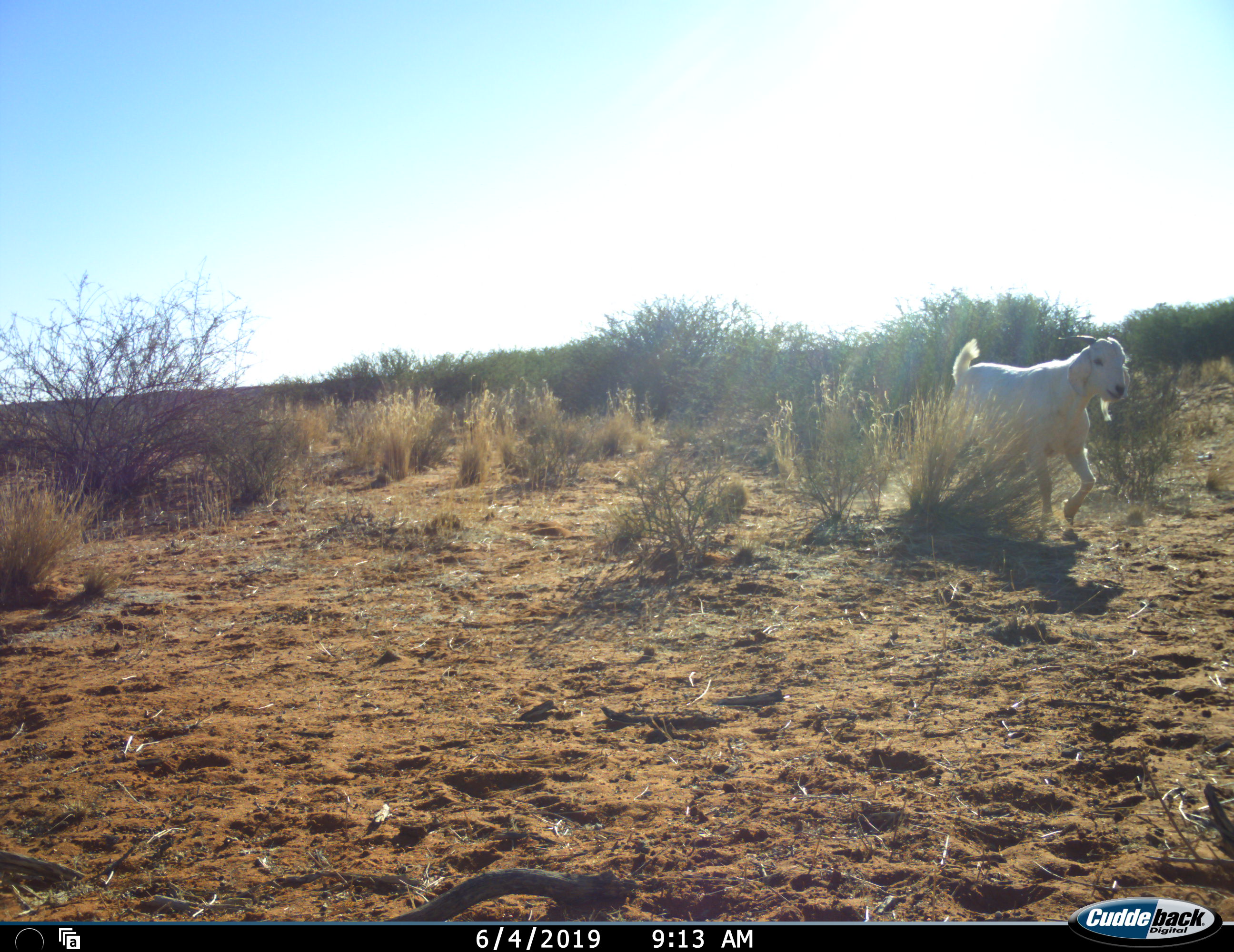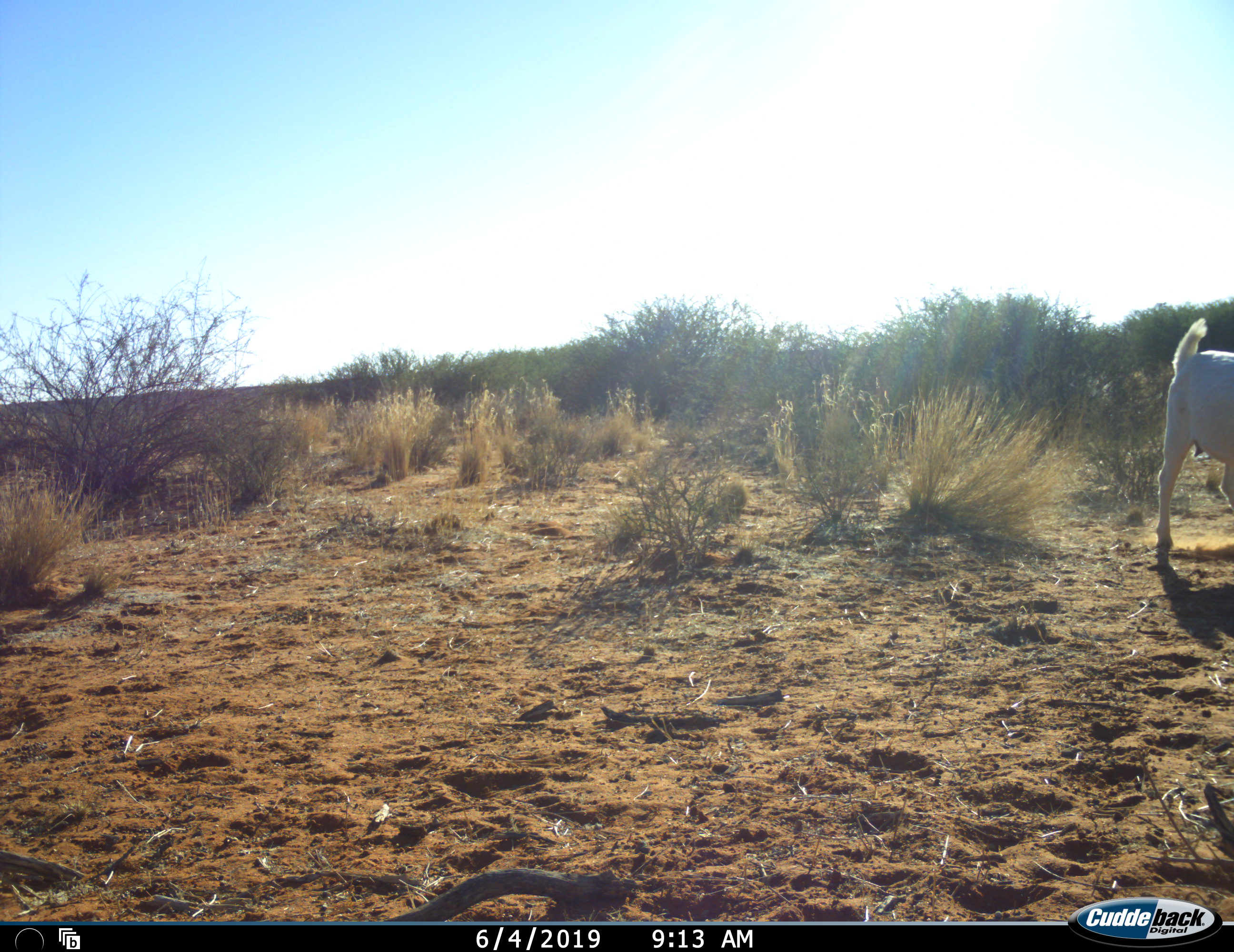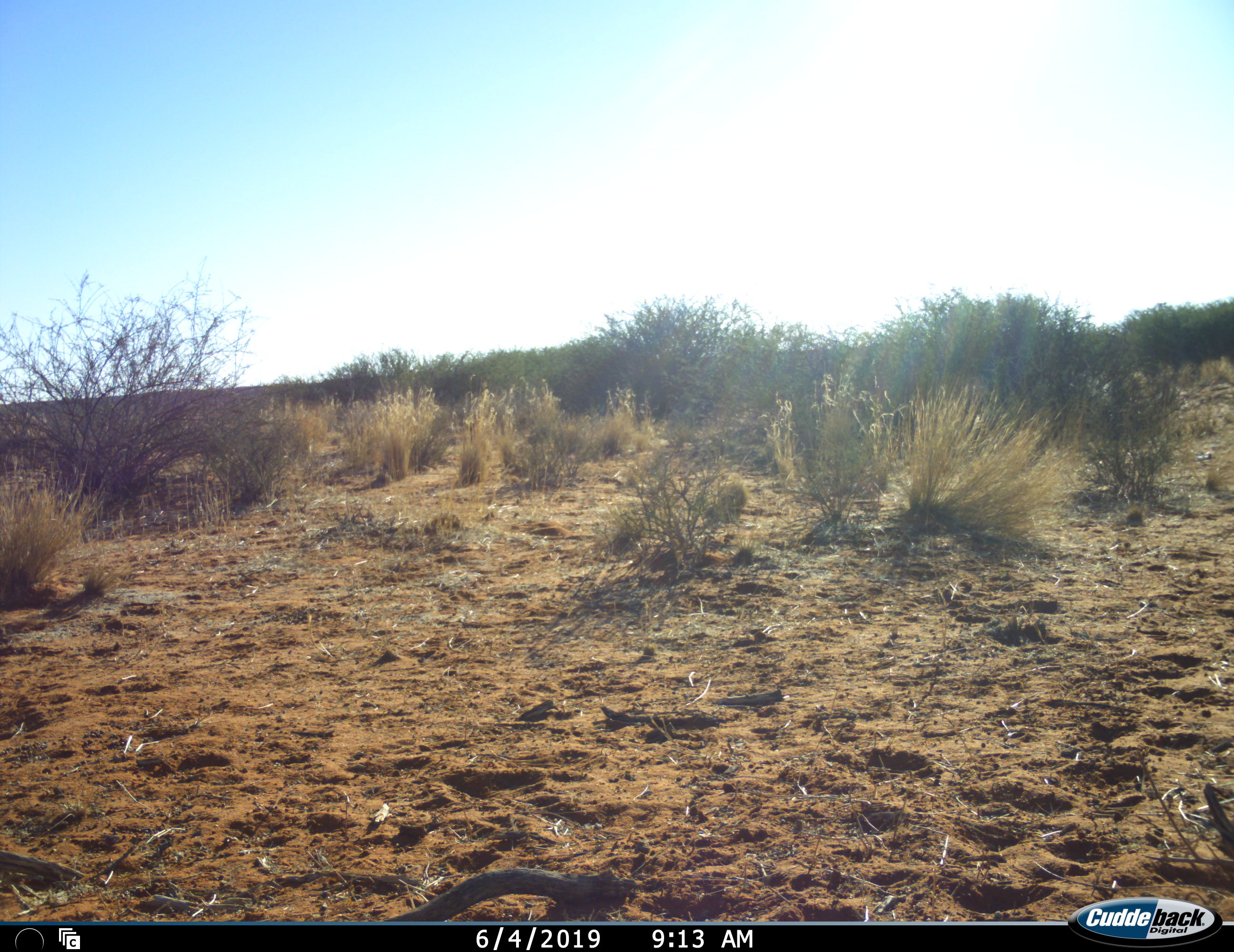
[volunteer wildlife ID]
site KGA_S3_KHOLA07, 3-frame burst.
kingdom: Animalia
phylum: Chordata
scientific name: Vertebrata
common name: domestic animal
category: domesticanimal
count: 1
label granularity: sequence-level